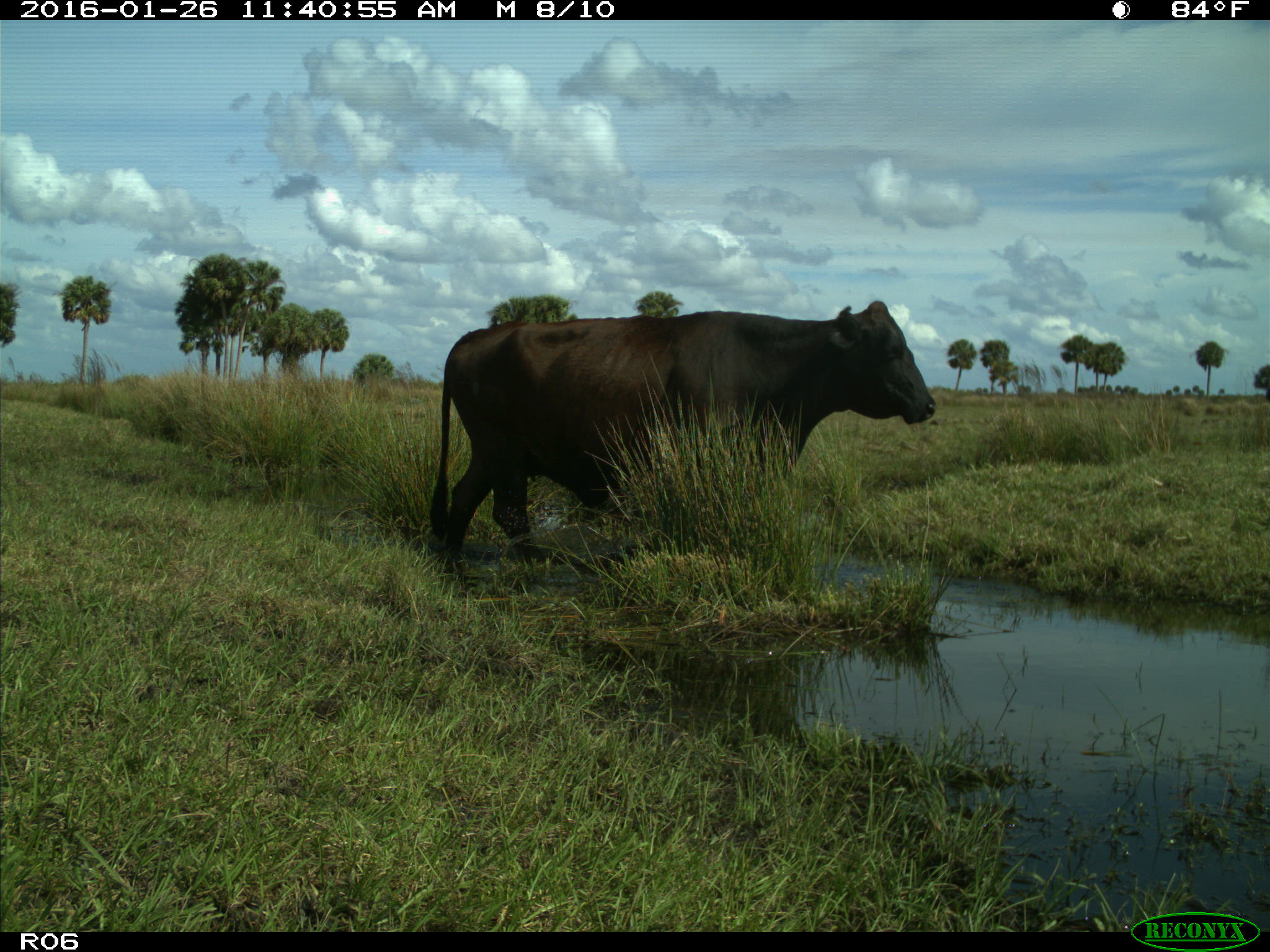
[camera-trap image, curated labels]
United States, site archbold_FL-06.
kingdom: Animalia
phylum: Chordata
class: Mammalia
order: Artiodactyla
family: Bovidae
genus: Bos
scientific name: Bos taurus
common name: domestic cow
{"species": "Bos taurus (domestic cow)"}